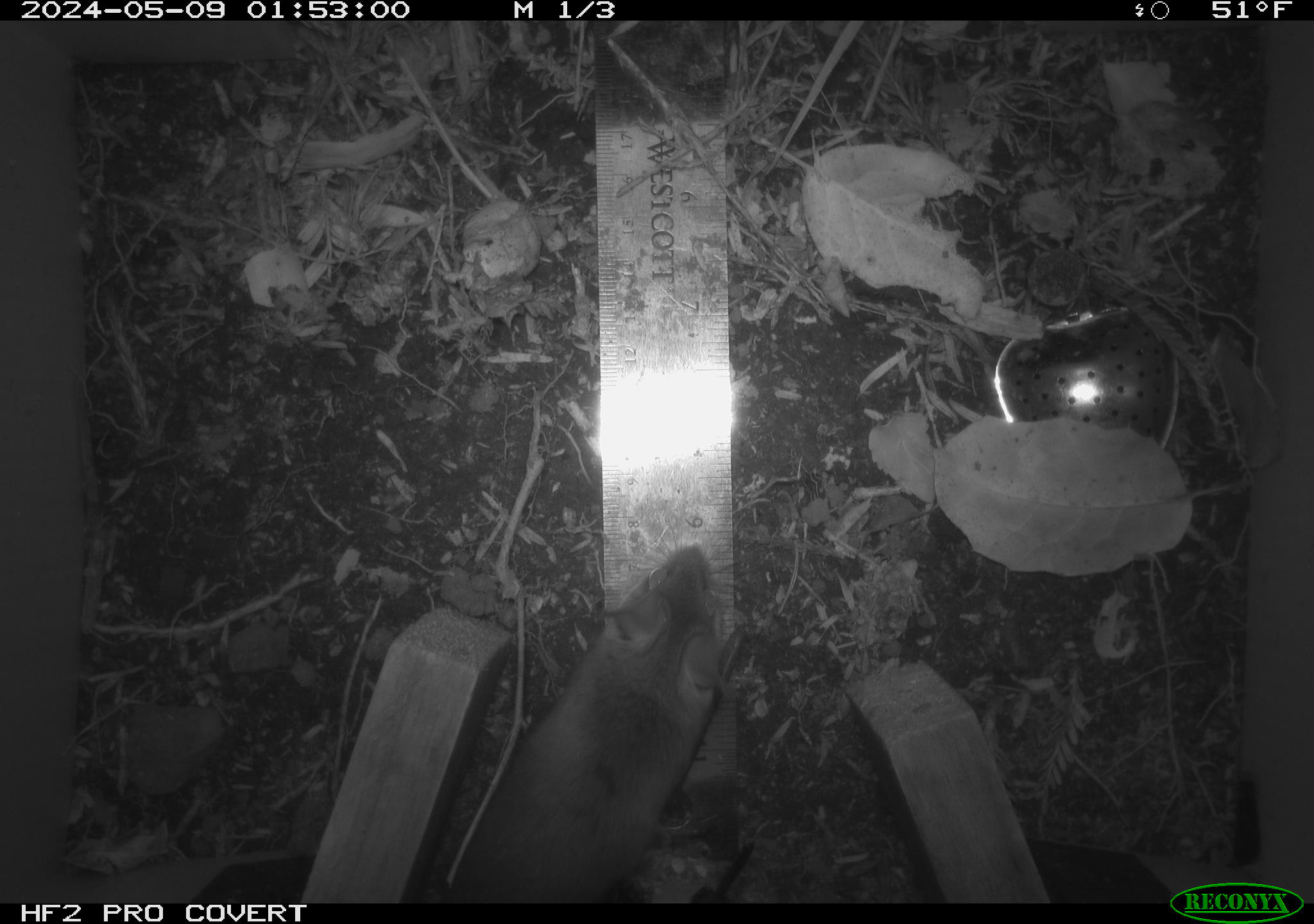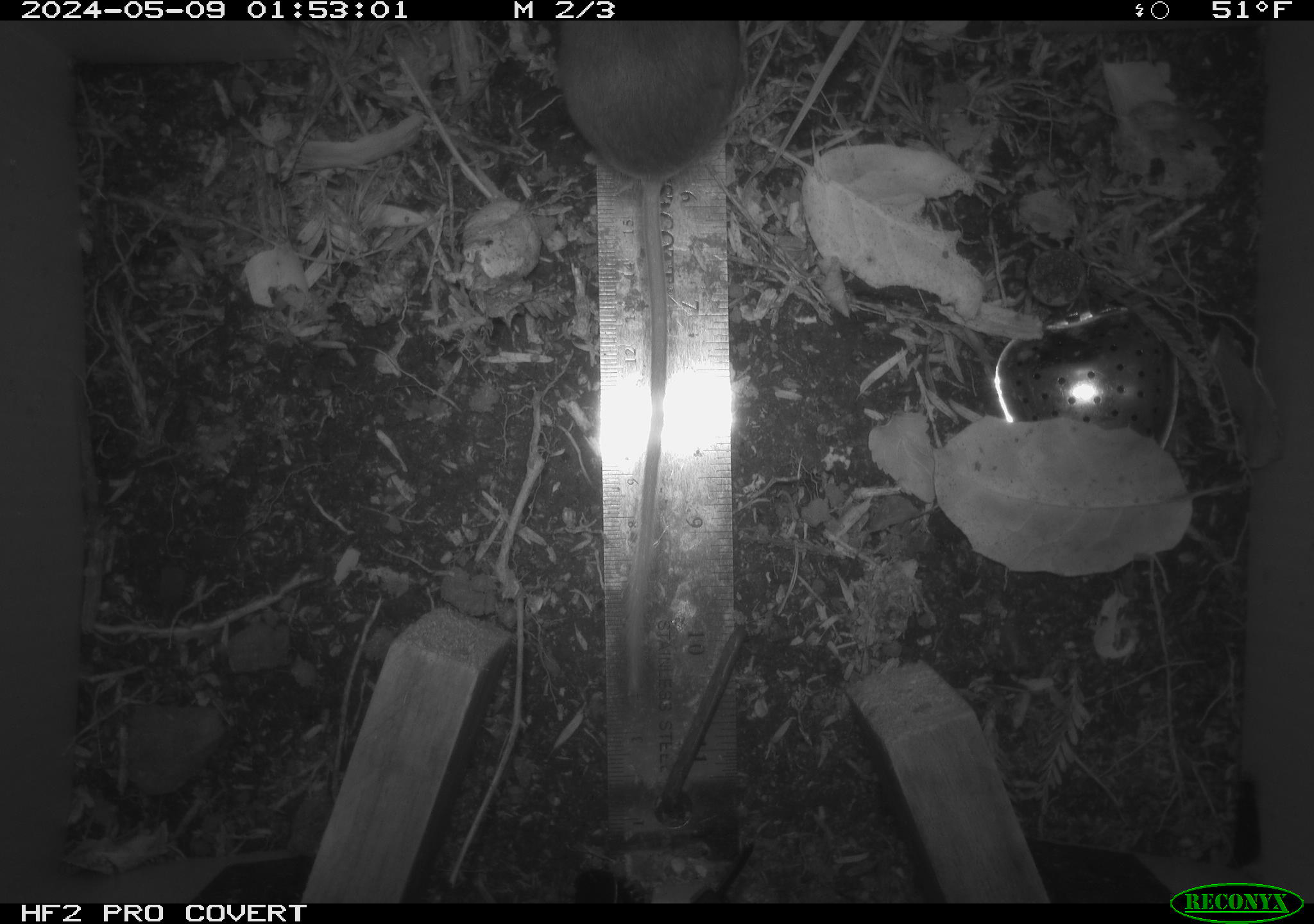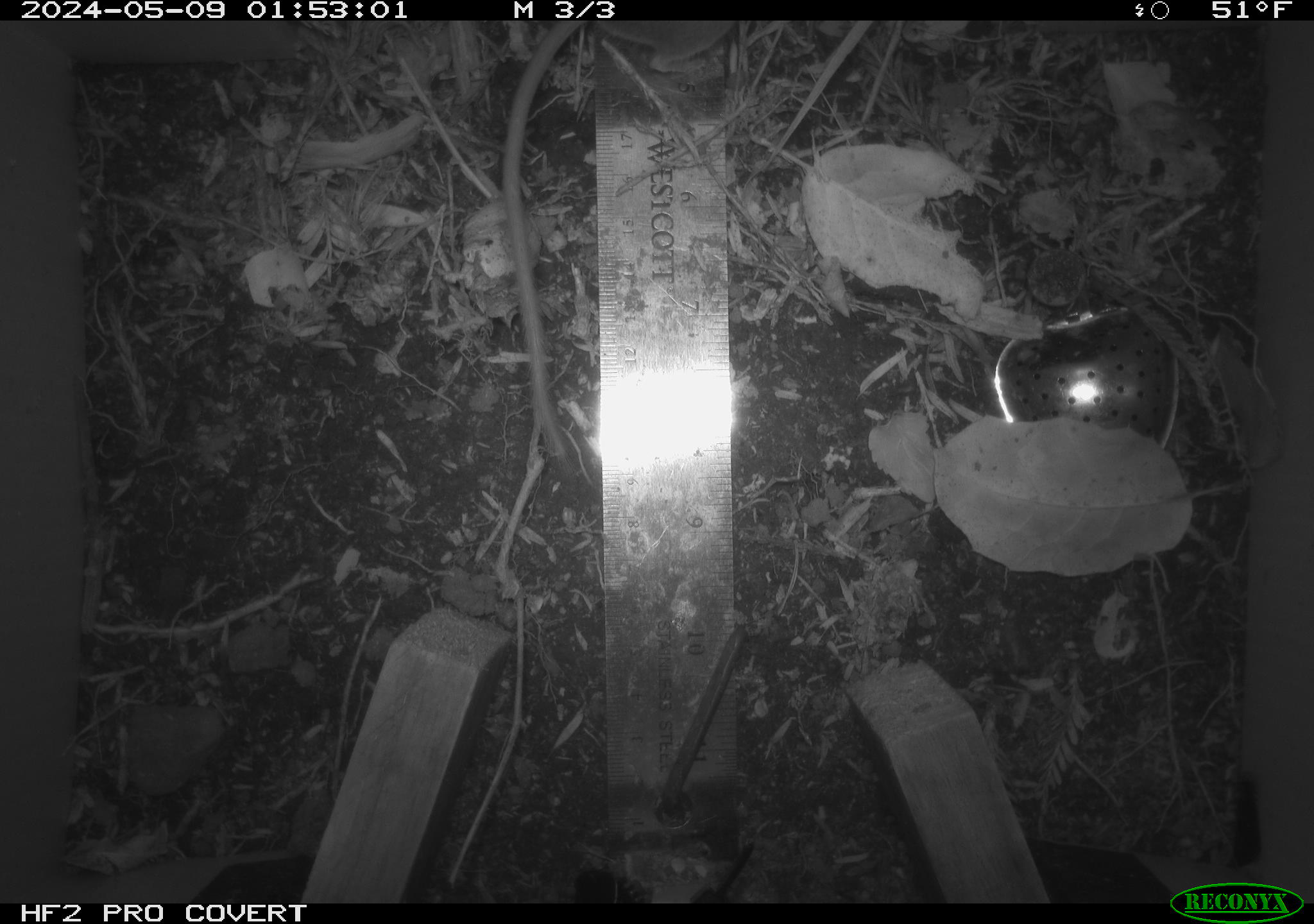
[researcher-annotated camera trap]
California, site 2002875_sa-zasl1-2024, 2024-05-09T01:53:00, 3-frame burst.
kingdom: Animalia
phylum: Chordata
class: Mammalia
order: Rodentia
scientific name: Rodentia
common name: rodent